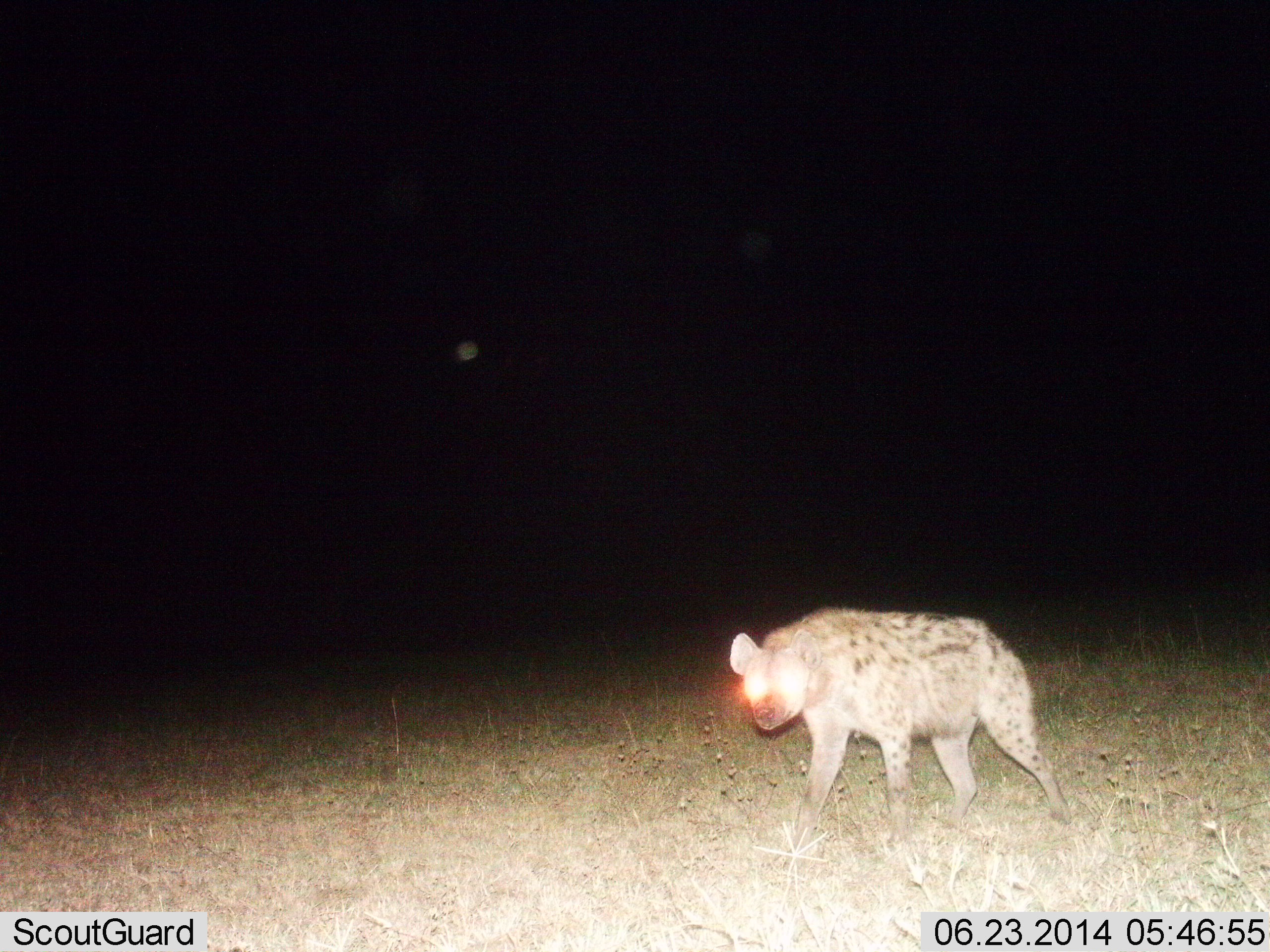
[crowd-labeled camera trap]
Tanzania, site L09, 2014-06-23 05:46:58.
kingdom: Animalia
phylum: Chordata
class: Mammalia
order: Carnivora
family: Hyaenidae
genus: Crocuta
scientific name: Crocuta crocuta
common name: spotted hyena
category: hyenaspotted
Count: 1.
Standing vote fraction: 40%.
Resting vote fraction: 0%.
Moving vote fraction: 60%.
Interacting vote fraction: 0%.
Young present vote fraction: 0%.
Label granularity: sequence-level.